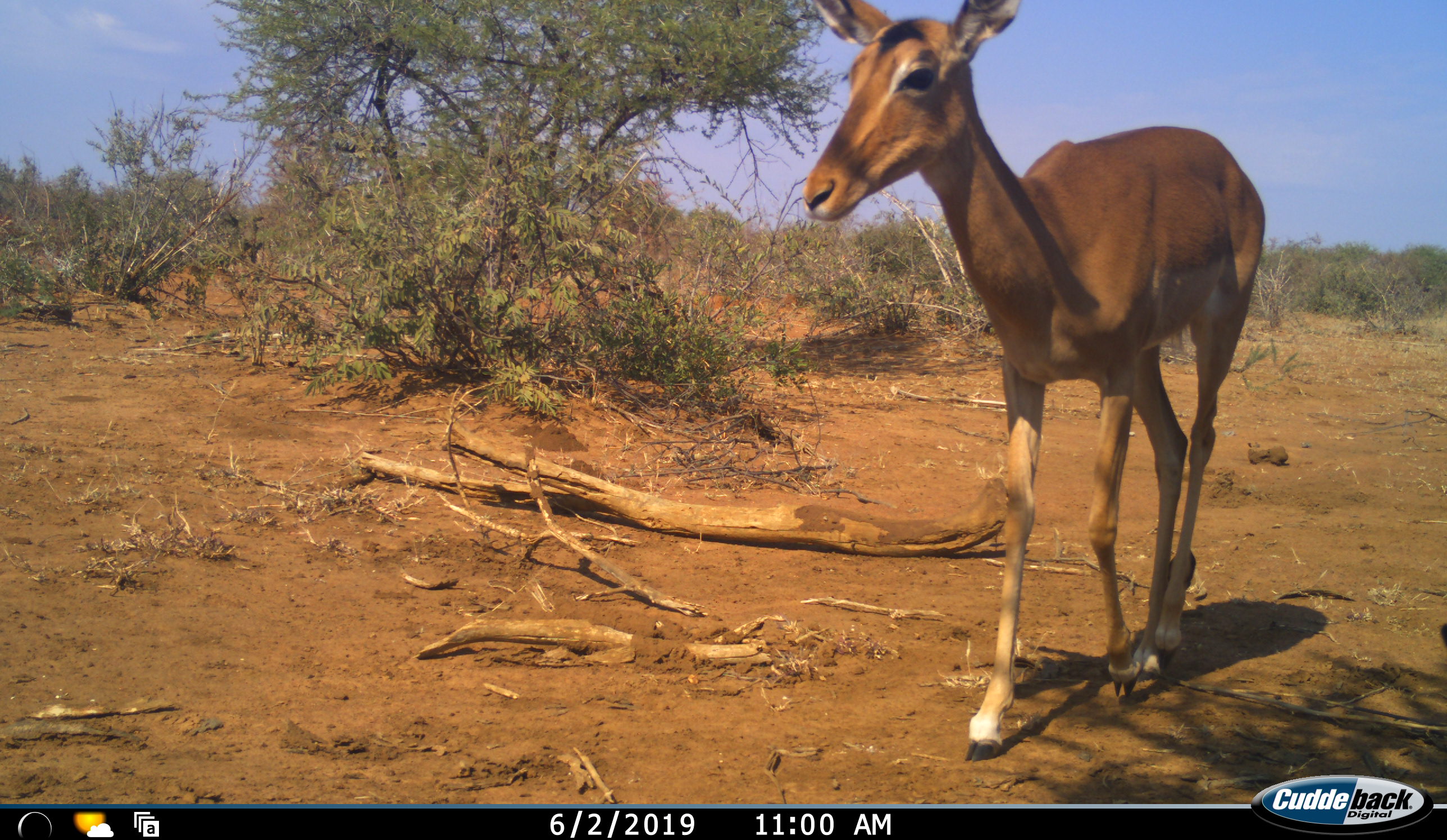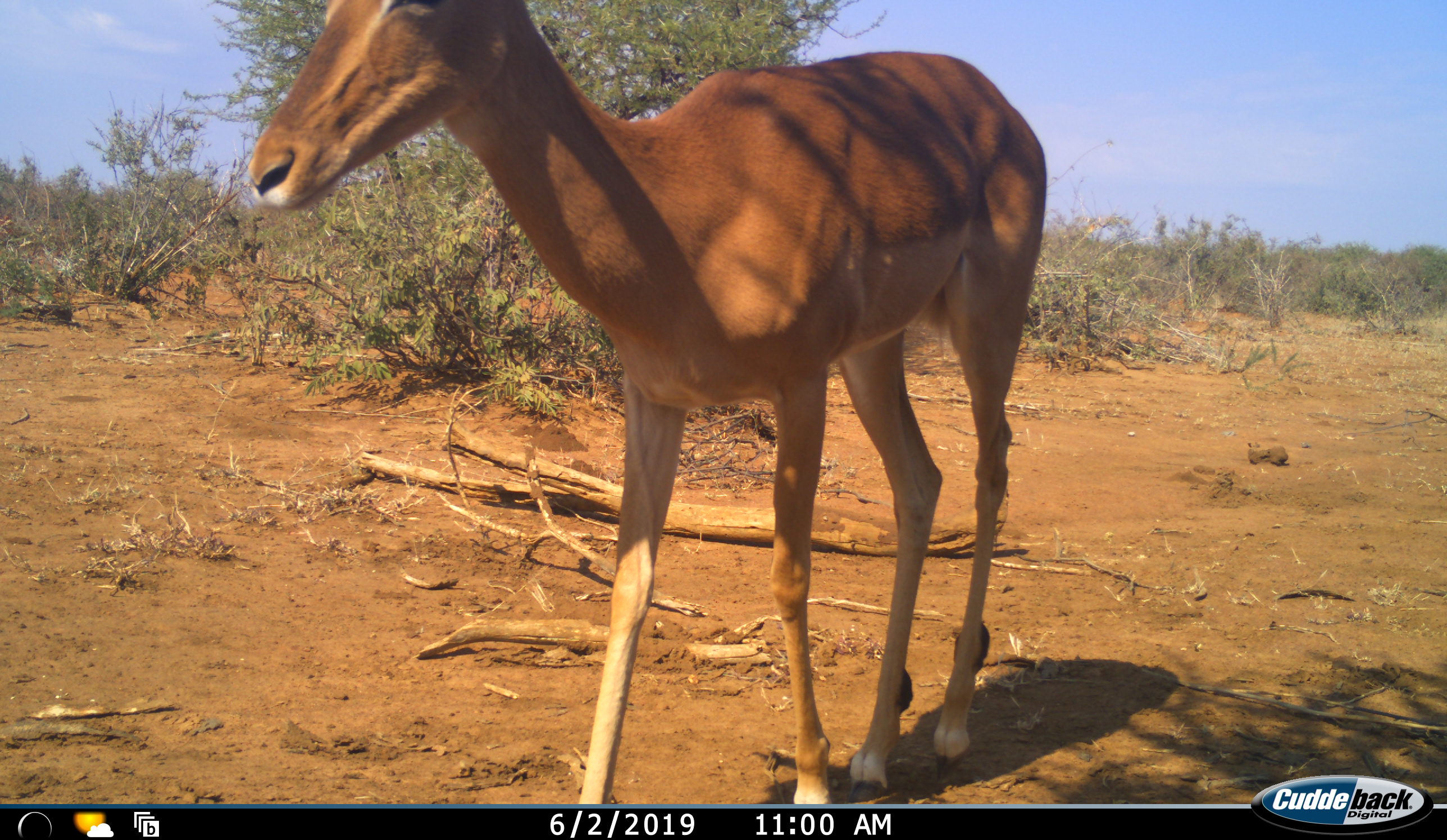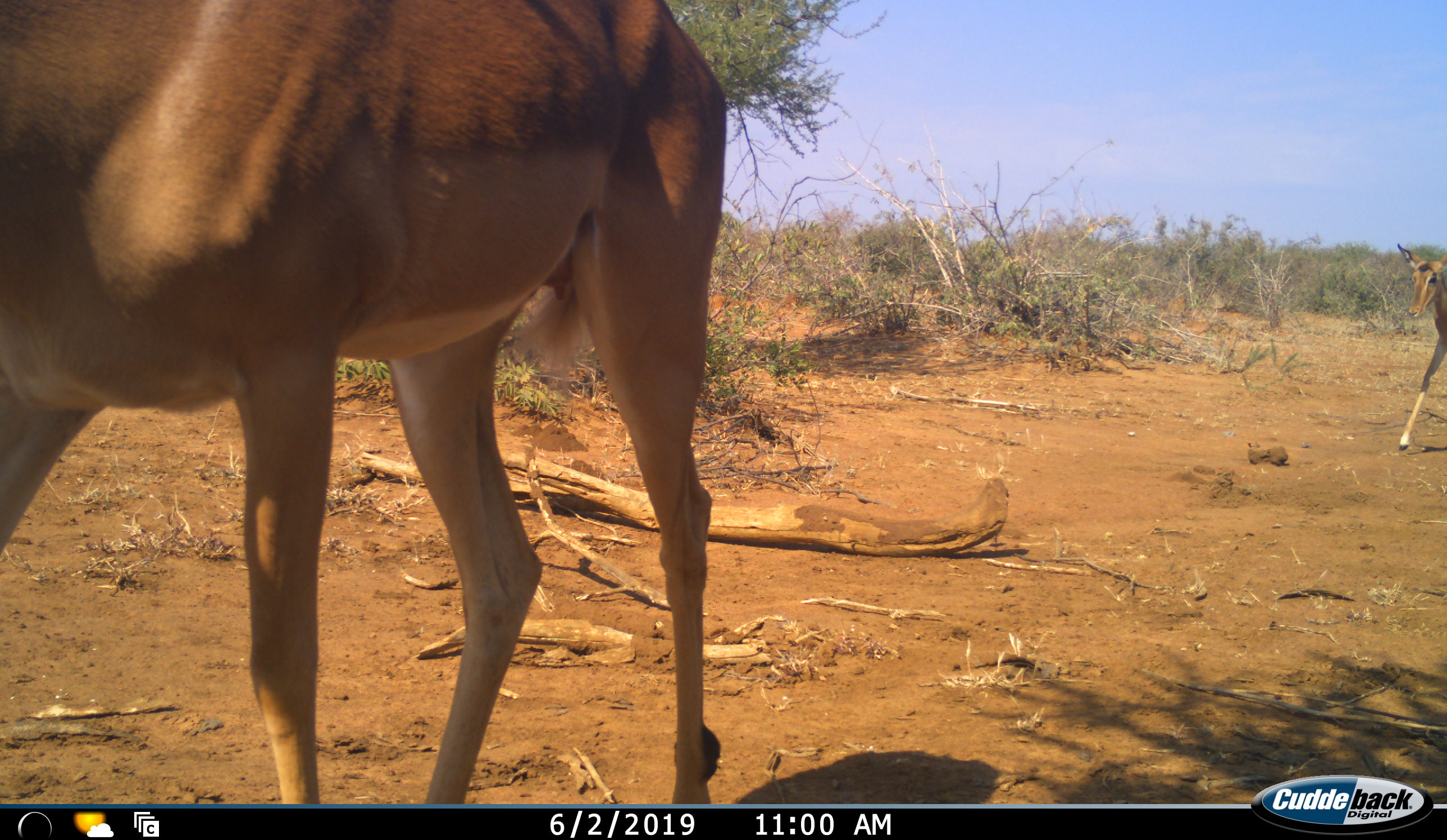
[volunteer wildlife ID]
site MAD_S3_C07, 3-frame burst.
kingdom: Animalia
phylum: Chordata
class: Mammalia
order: Artiodactyla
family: Bovidae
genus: Aepyceros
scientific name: Aepyceros melampus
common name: impala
Impala (Aepyceros melampus), count 2. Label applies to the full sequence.